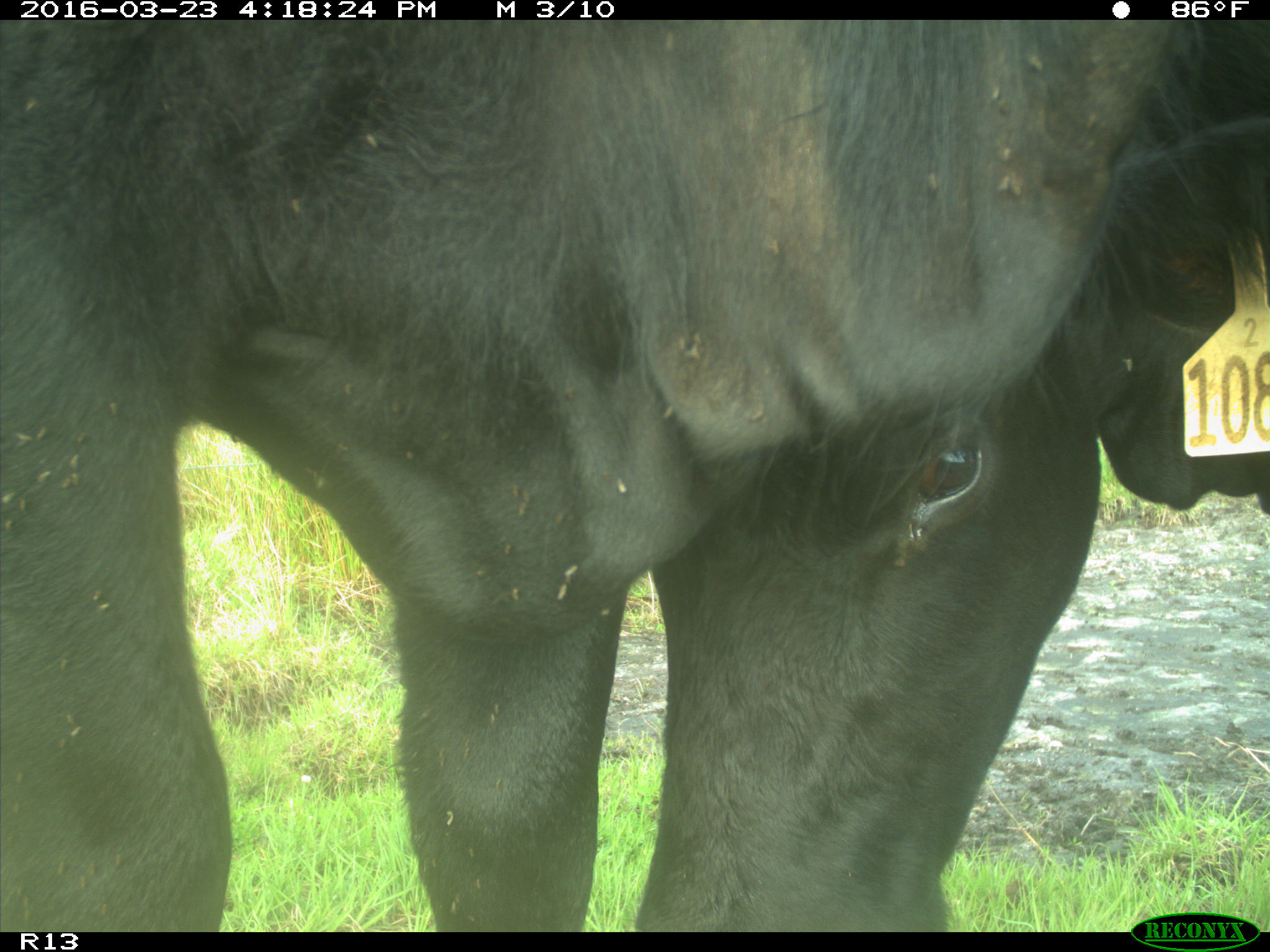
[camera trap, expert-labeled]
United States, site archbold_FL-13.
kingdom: Animalia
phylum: Chordata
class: Mammalia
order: Artiodactyla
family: Bovidae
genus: Bos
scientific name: Bos taurus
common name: domestic cow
Bos taurus (domestic cow).